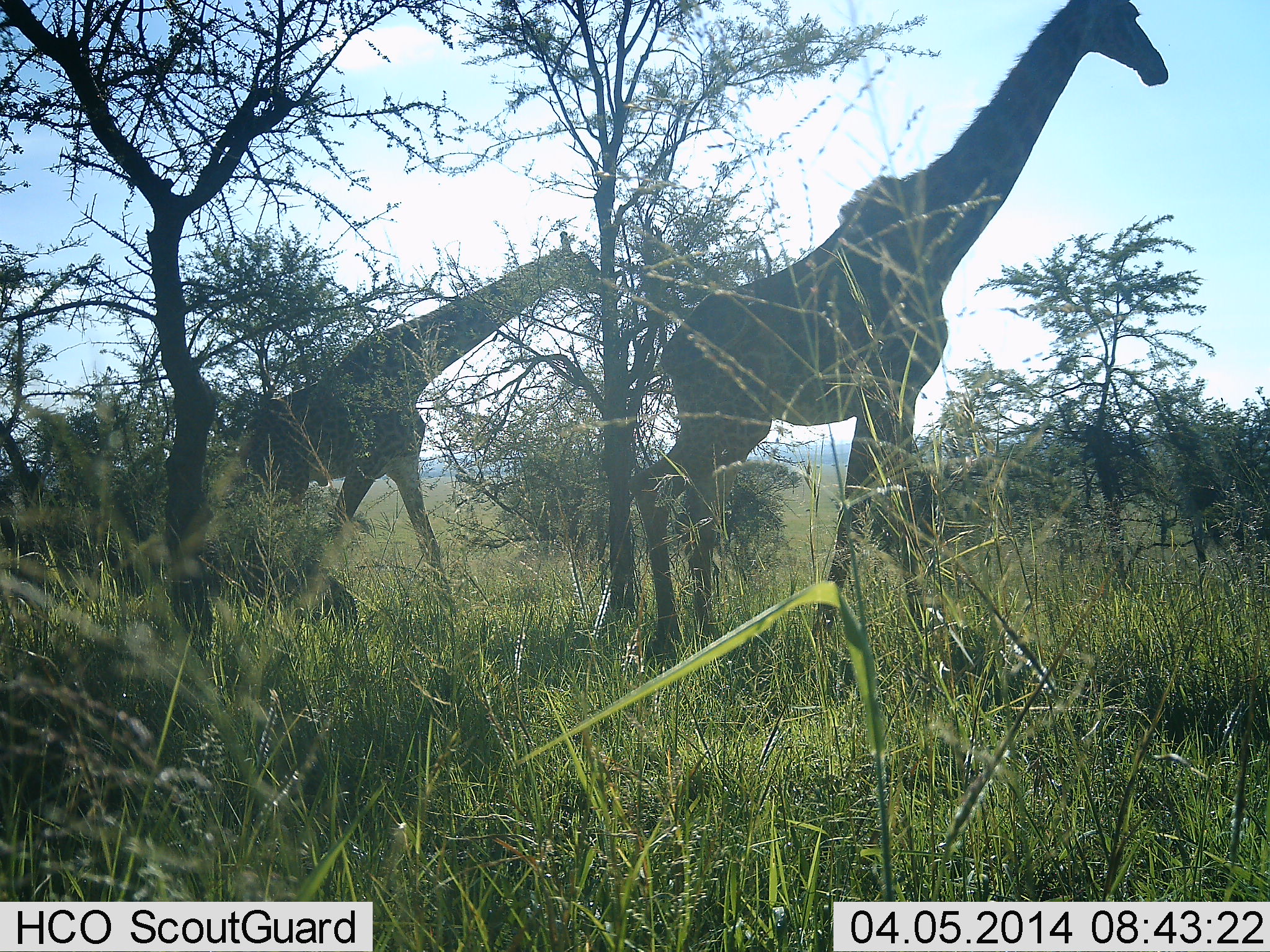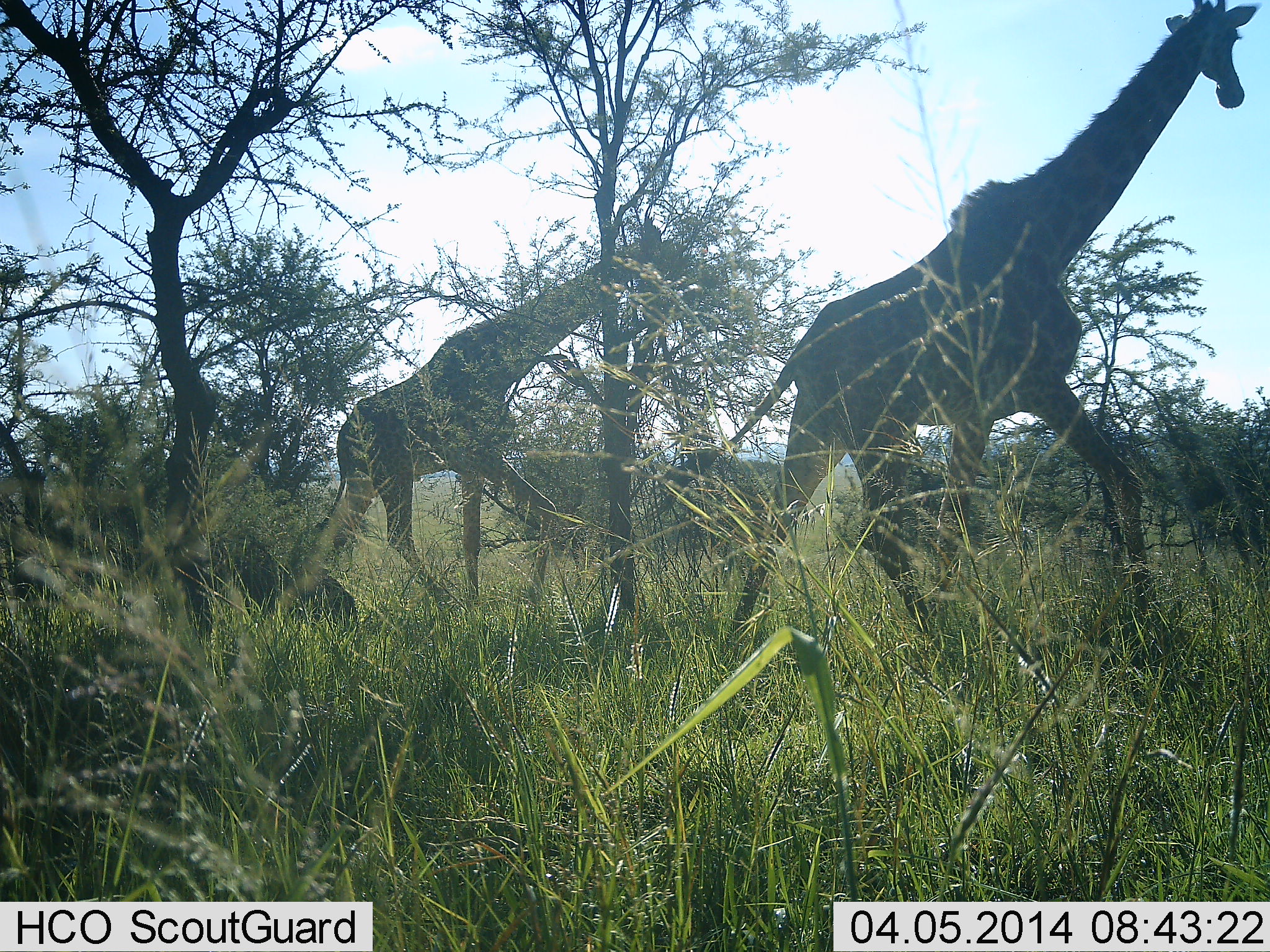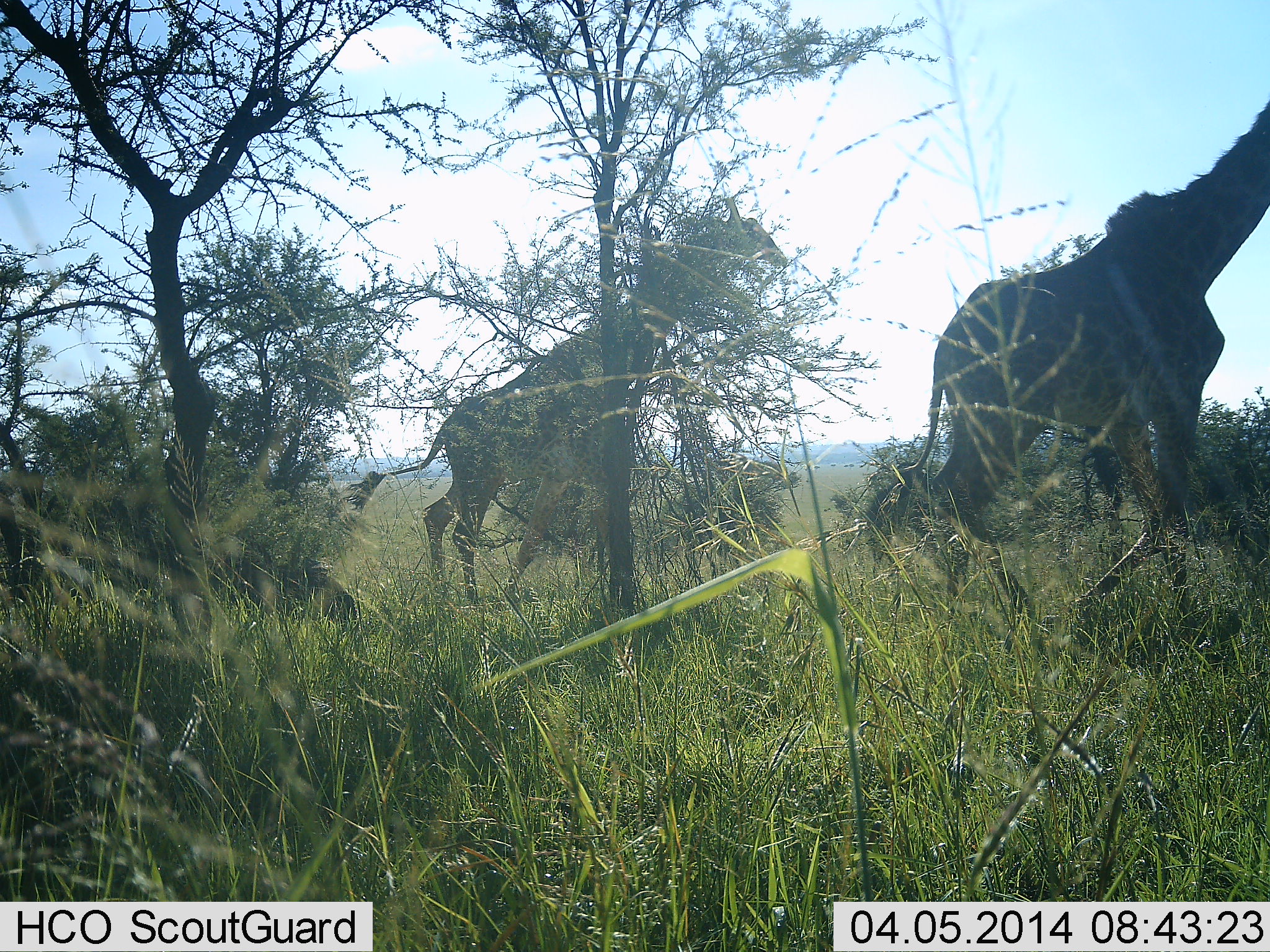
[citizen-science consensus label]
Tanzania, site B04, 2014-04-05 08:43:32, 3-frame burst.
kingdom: Animalia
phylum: Chordata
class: Mammalia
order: Artiodactyla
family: Giraffidae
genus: Giraffa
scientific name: Giraffa camelopardalis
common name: giraffe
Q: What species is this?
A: Giraffe (Giraffa camelopardalis).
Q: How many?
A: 2.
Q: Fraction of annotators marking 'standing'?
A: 0%.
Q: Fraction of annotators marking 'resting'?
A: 0%.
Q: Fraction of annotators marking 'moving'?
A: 100%.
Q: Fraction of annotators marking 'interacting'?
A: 0%.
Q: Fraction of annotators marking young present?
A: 20%.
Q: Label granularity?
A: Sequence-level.